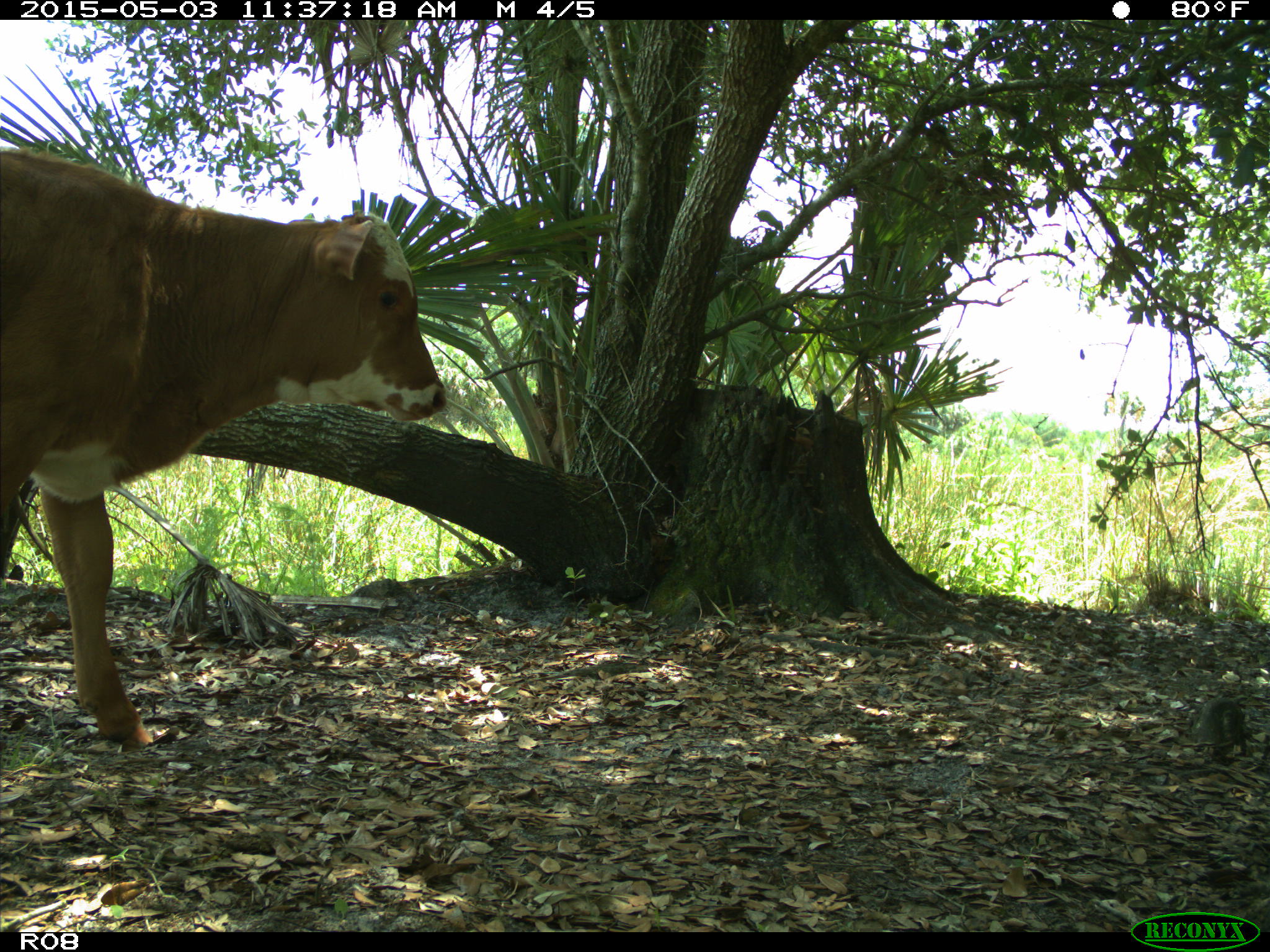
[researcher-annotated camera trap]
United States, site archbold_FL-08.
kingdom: Animalia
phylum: Chordata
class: Mammalia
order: Artiodactyla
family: Bovidae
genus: Bos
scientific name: Bos taurus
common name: domestic cow